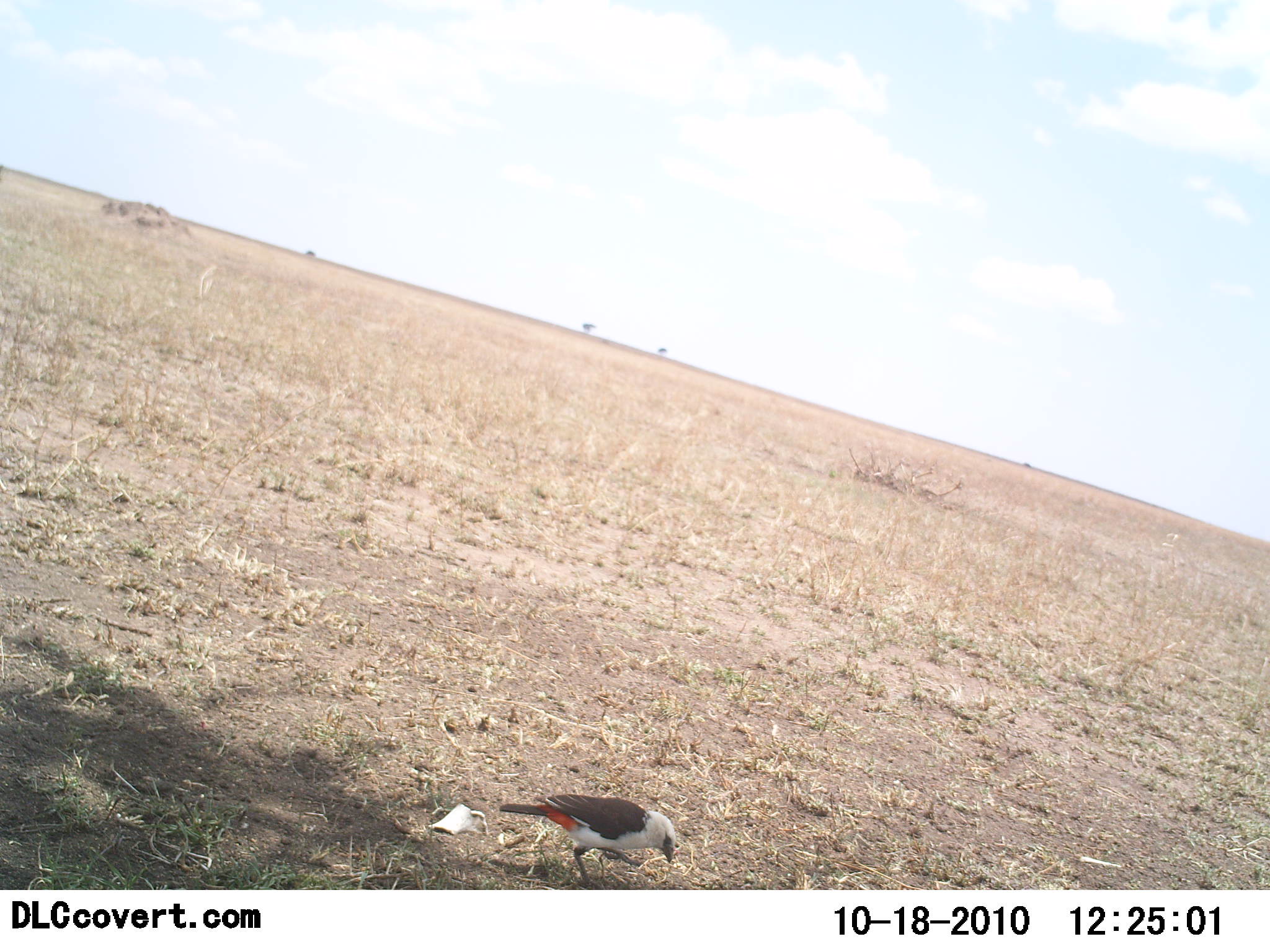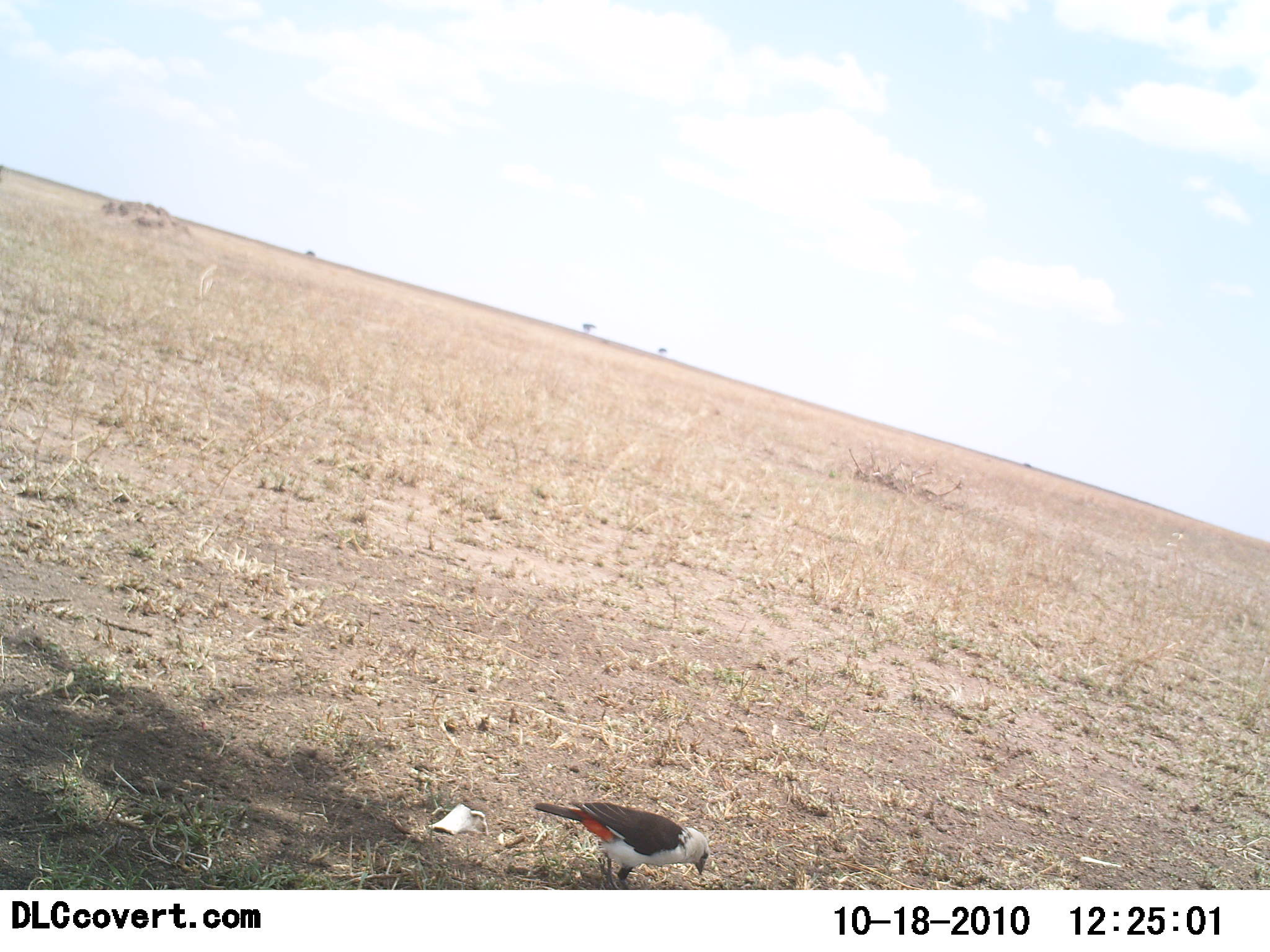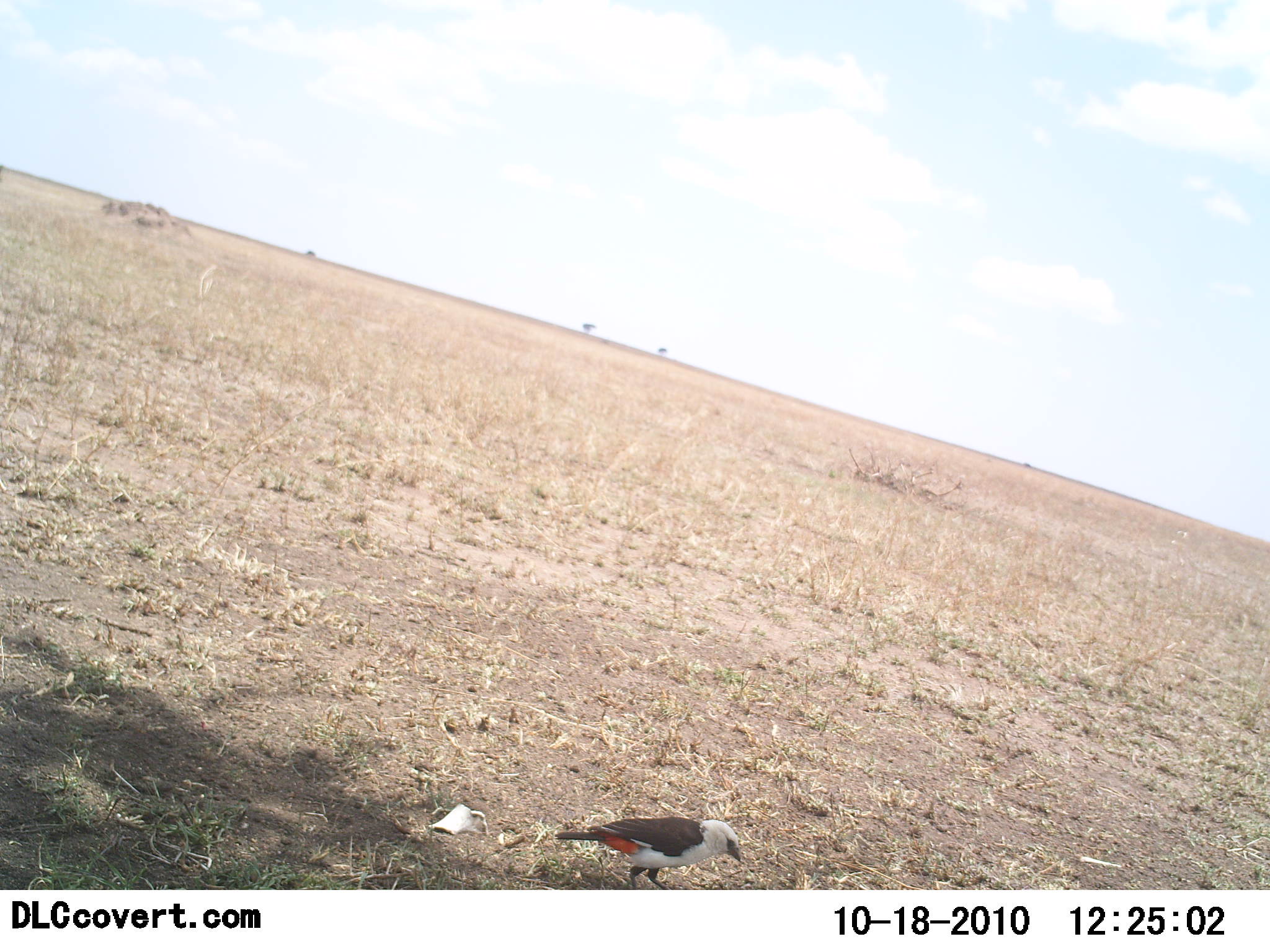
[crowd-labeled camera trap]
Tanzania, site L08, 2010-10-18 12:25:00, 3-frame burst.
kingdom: Animalia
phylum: Chordata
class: Aves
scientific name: Aves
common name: bird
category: otherbird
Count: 1.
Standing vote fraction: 31%.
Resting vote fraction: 0%.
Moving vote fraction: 69%.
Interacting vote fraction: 0%.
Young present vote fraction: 0%.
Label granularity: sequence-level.